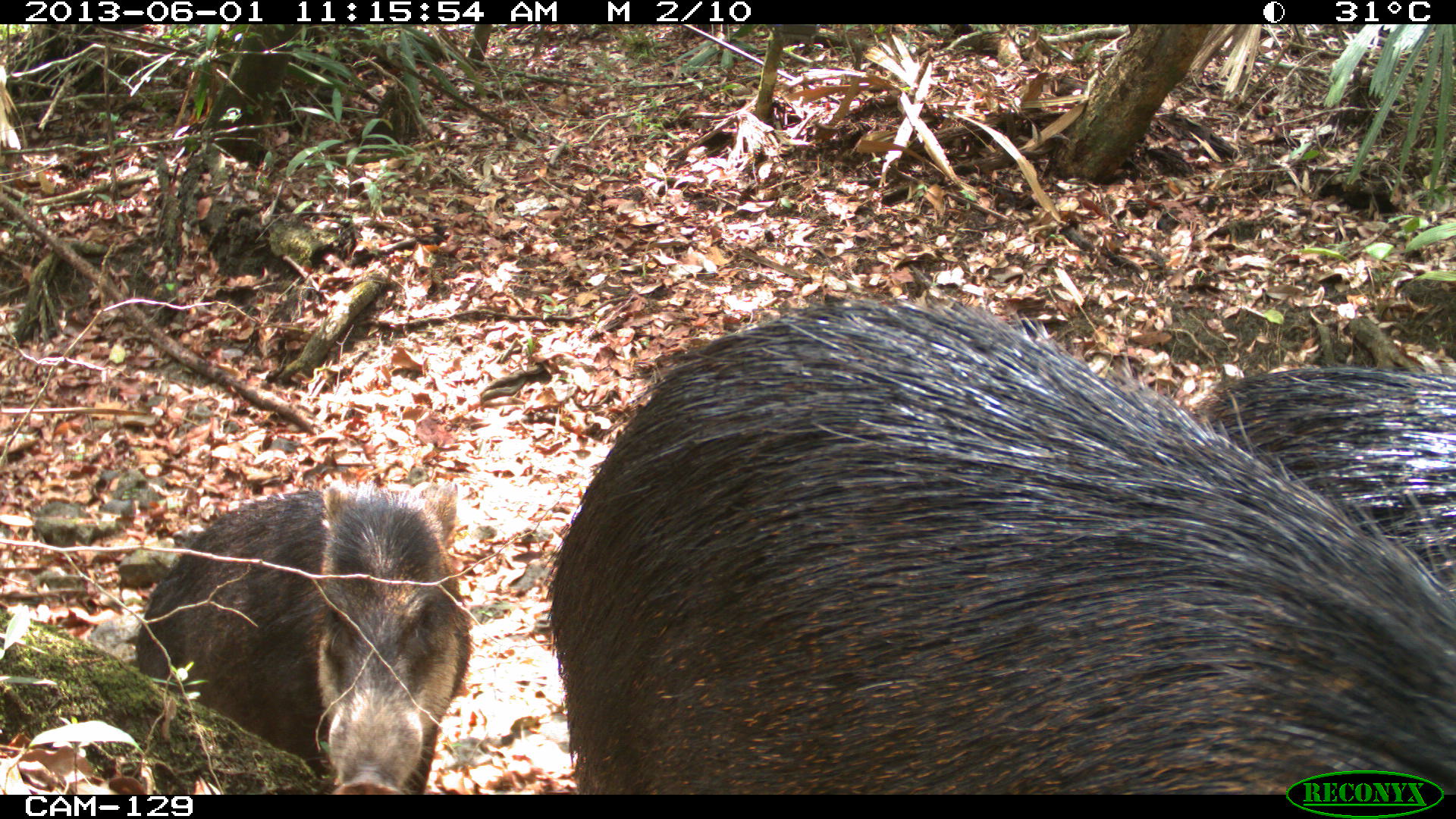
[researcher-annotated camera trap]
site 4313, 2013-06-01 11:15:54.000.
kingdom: Animalia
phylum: Chordata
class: Mammalia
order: Artiodactyla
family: Tayassuidae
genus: Tayassu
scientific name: Tayassu pecari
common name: white-lipped peccary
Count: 6.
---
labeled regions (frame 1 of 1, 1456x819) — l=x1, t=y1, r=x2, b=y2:
tayassu pecari: l=544, t=290, r=1455, b=789; l=131, t=489, r=471, b=792; l=1208, t=367, r=1456, b=588